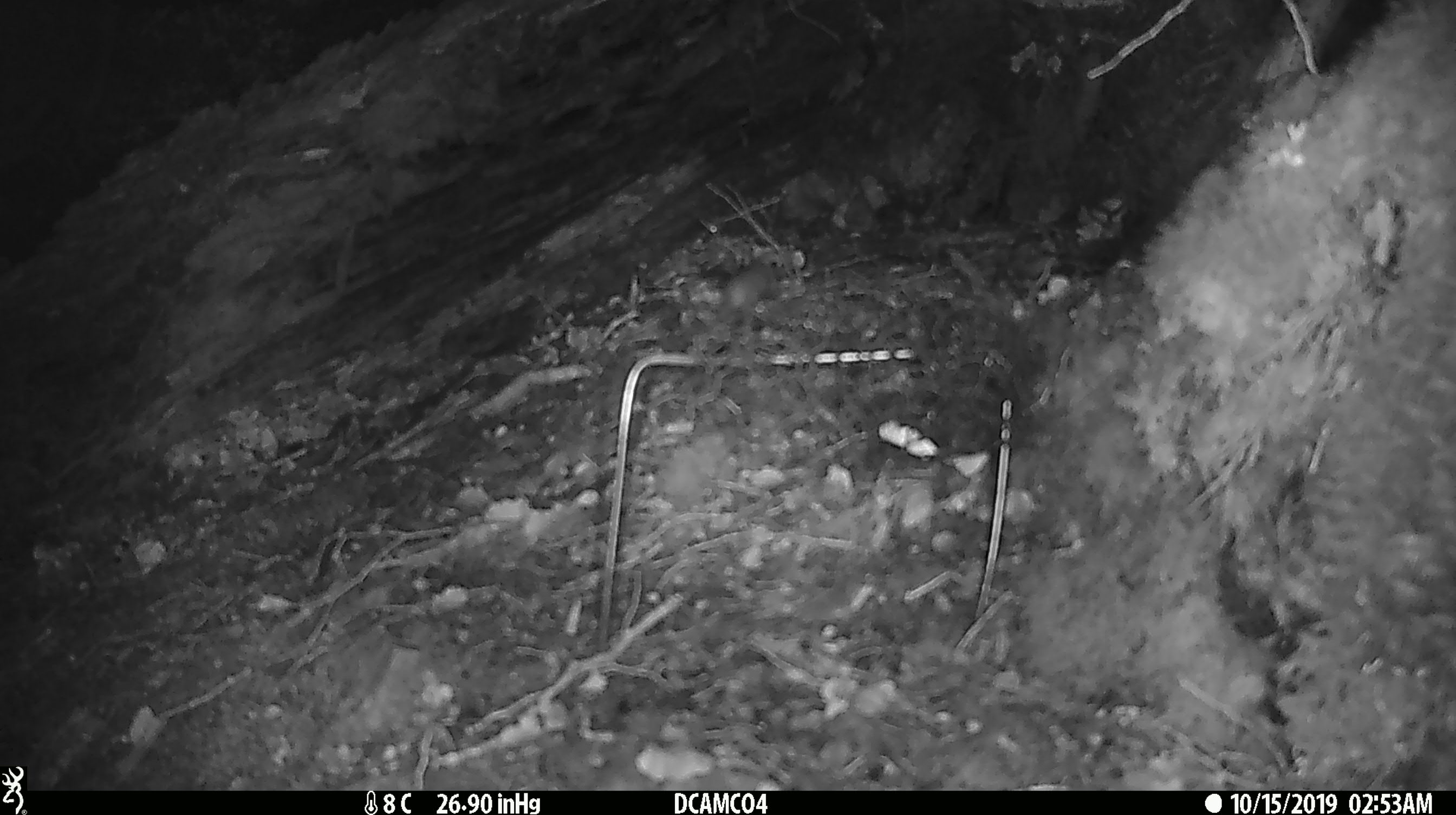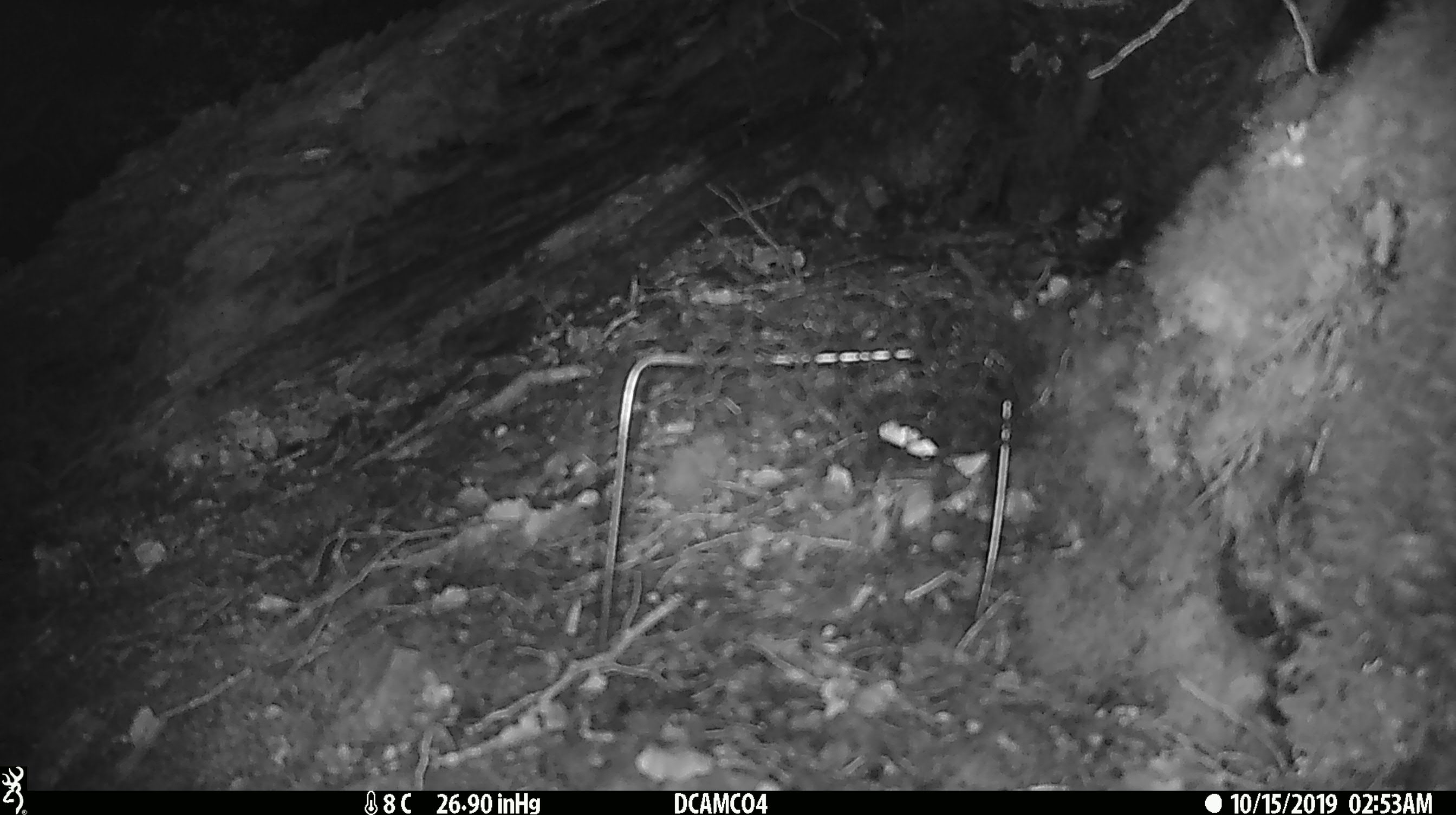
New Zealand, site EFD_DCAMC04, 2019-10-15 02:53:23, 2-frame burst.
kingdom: Animalia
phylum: Chordata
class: Mammalia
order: Rodentia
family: Muridae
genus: Mus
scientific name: Mus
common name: mouse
Mouse (Mus).